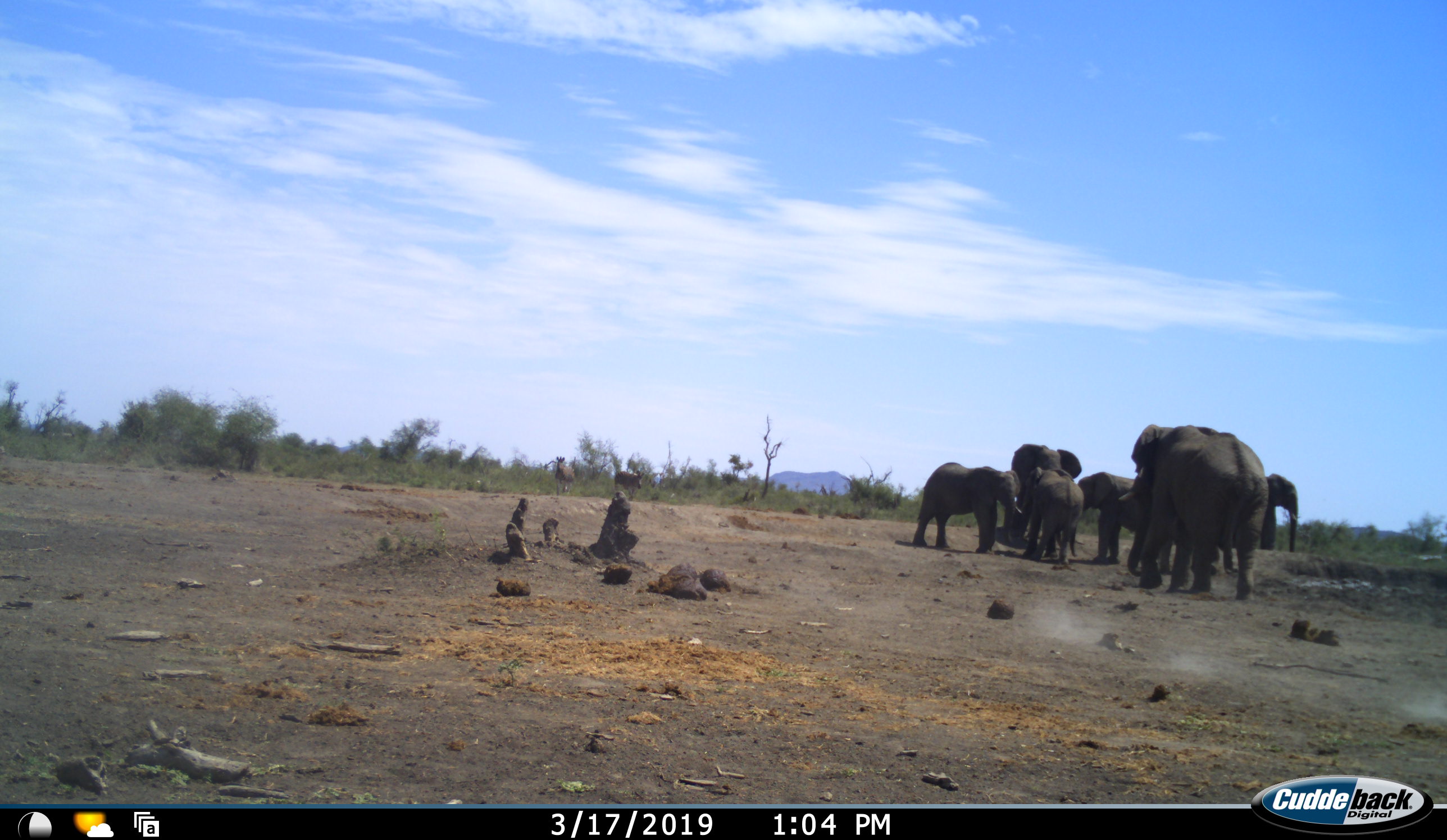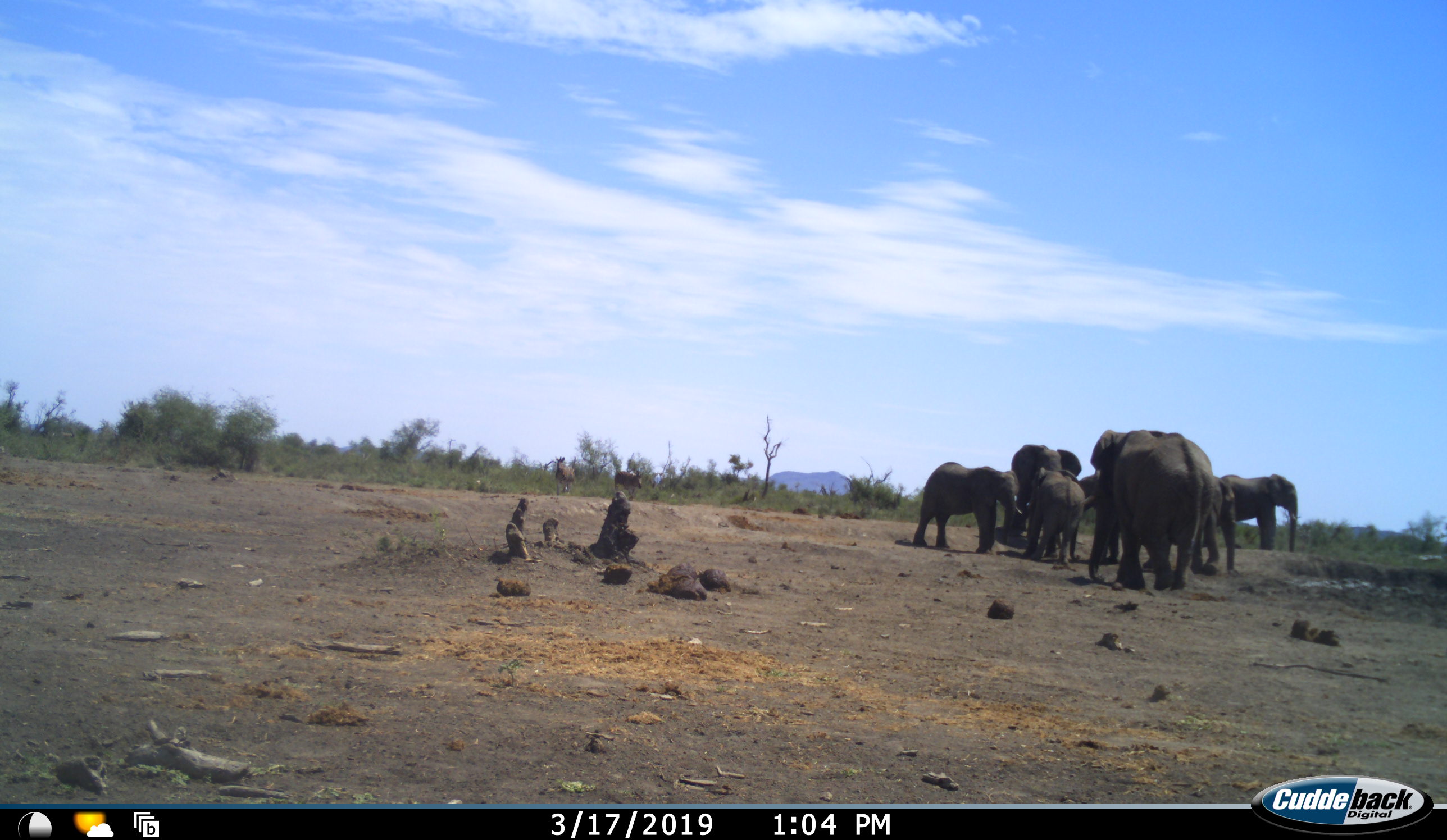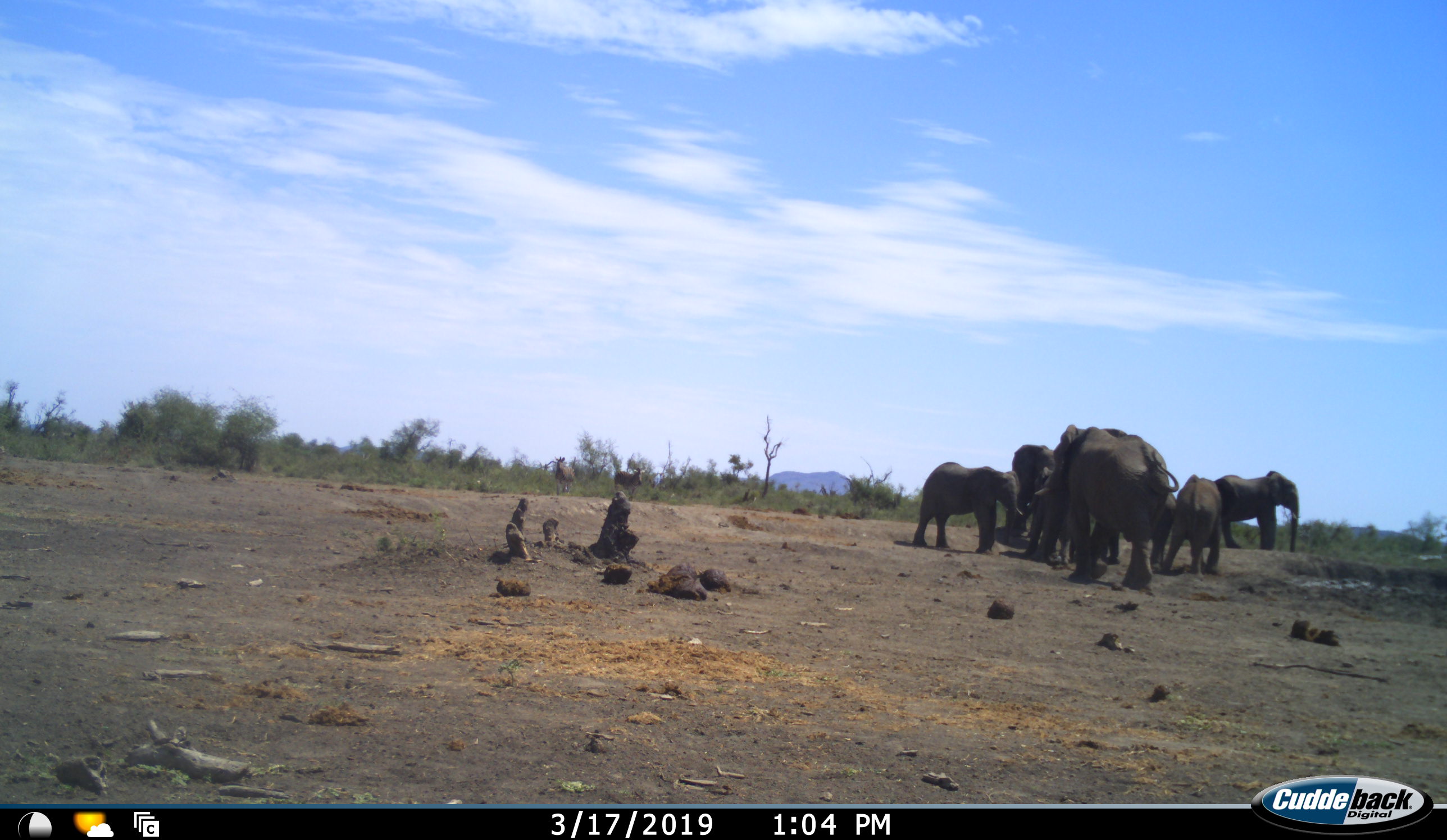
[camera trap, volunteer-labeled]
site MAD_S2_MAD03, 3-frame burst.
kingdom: Animalia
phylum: Chordata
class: Mammalia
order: Proboscidea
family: Elephantidae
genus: Loxodonta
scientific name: Loxodonta africana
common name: african bush elephant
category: elephant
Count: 7.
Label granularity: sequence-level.